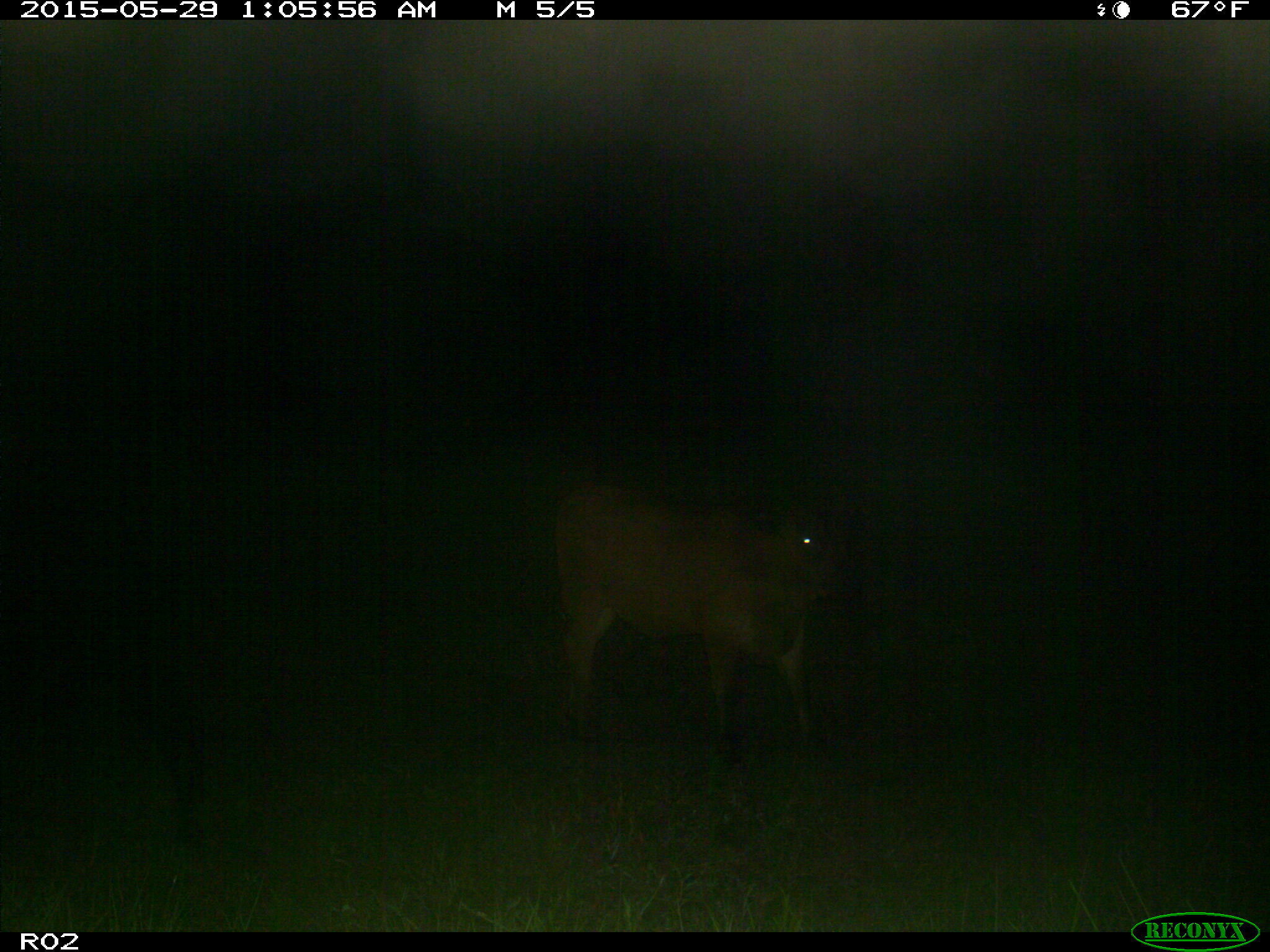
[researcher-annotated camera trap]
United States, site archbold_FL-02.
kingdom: Animalia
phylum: Chordata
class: Mammalia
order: Artiodactyla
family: Bovidae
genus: Bos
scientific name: Bos taurus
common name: domestic cow